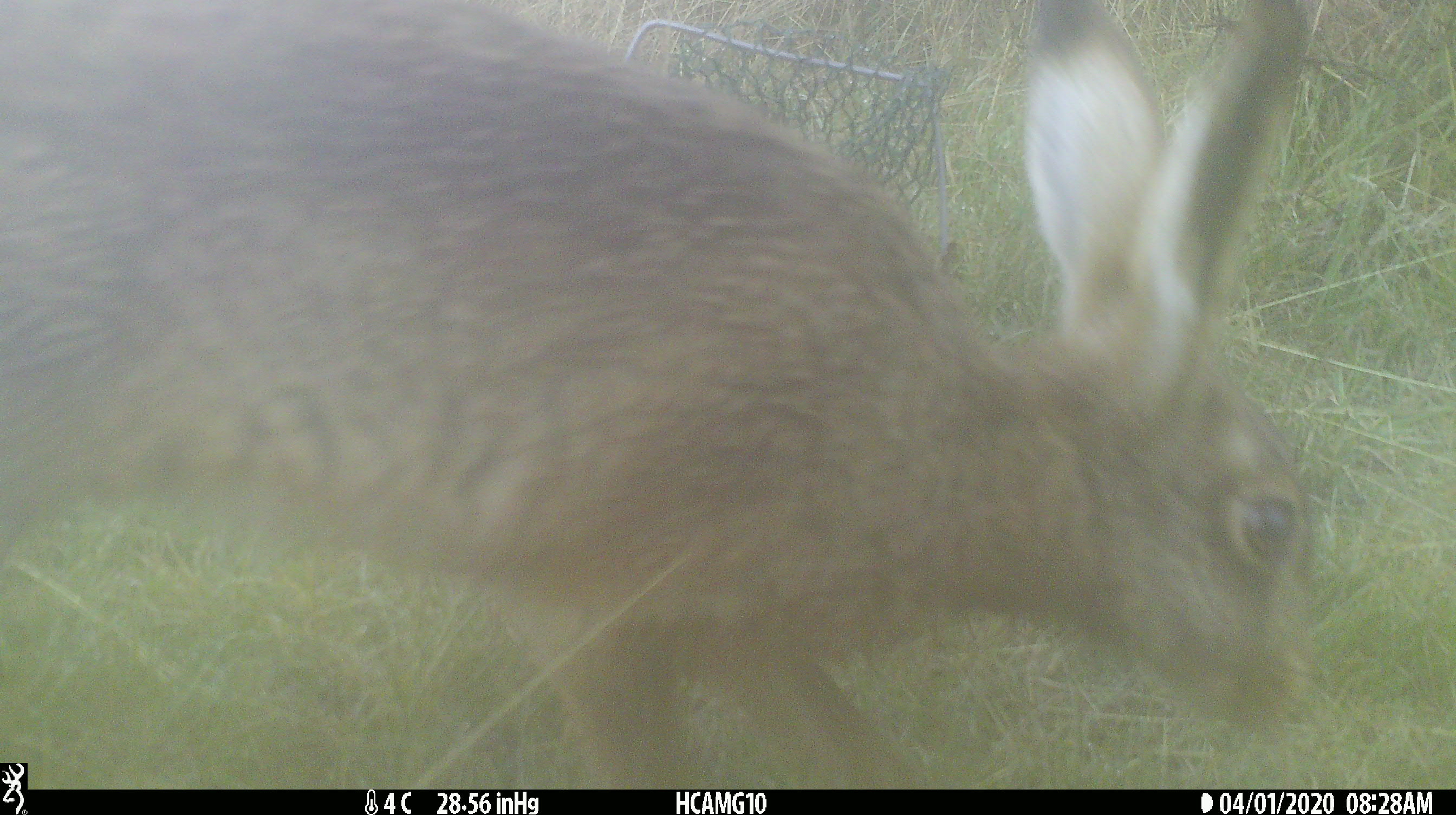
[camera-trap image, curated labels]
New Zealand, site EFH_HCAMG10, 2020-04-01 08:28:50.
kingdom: Animalia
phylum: Chordata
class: Mammalia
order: Lagomorpha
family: Leporidae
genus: Lepus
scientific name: Lepus europaeus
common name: brown hare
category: hare